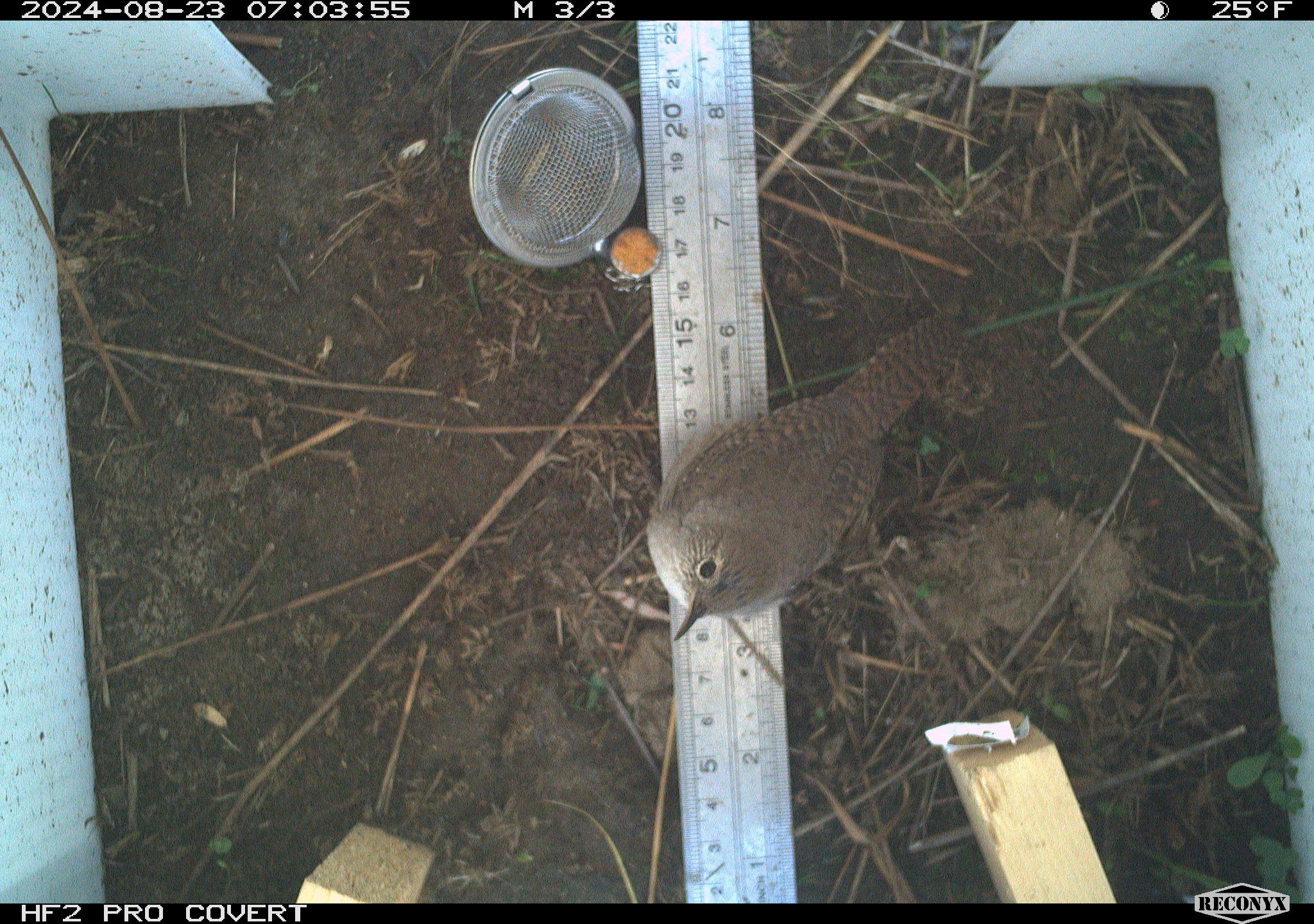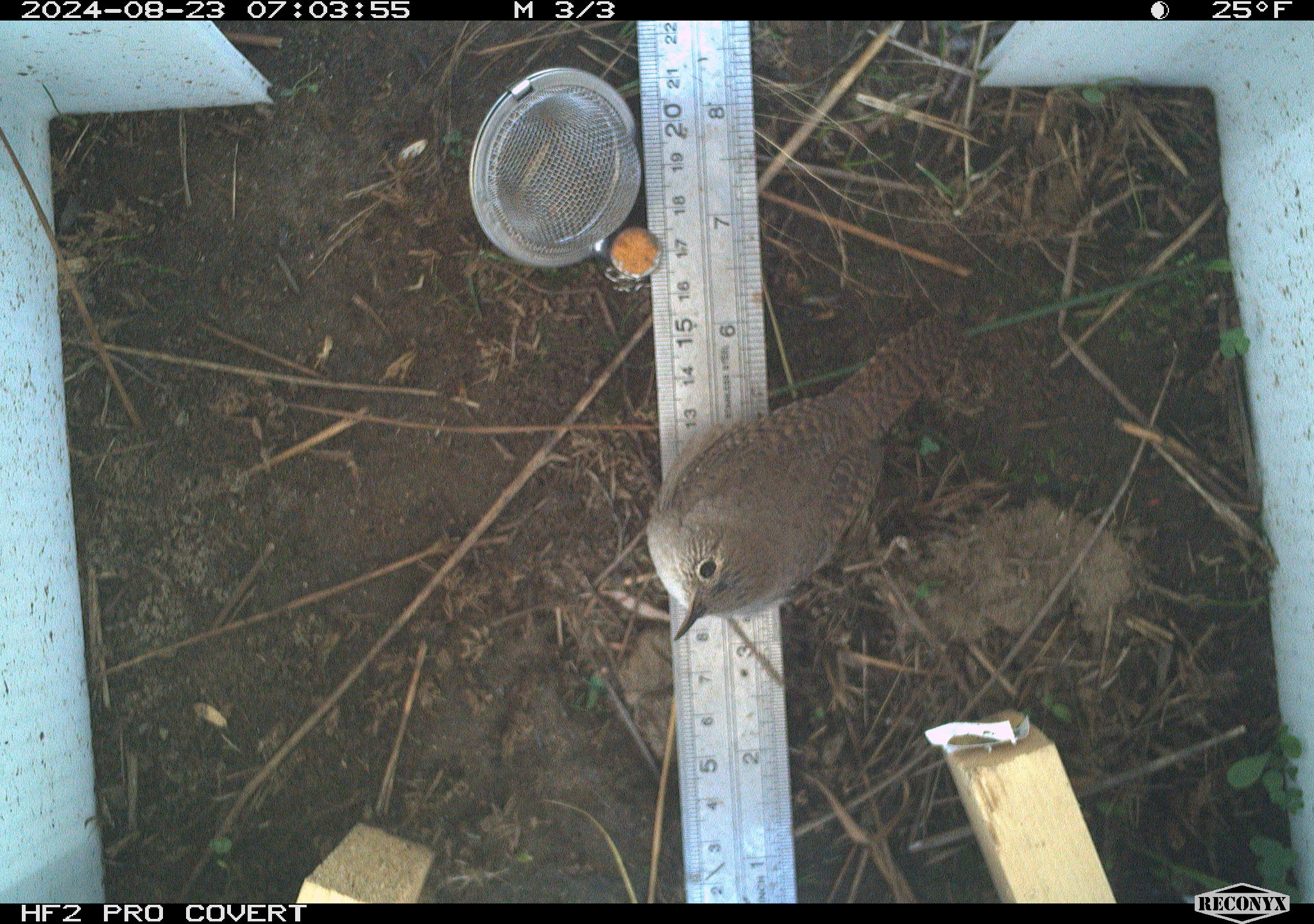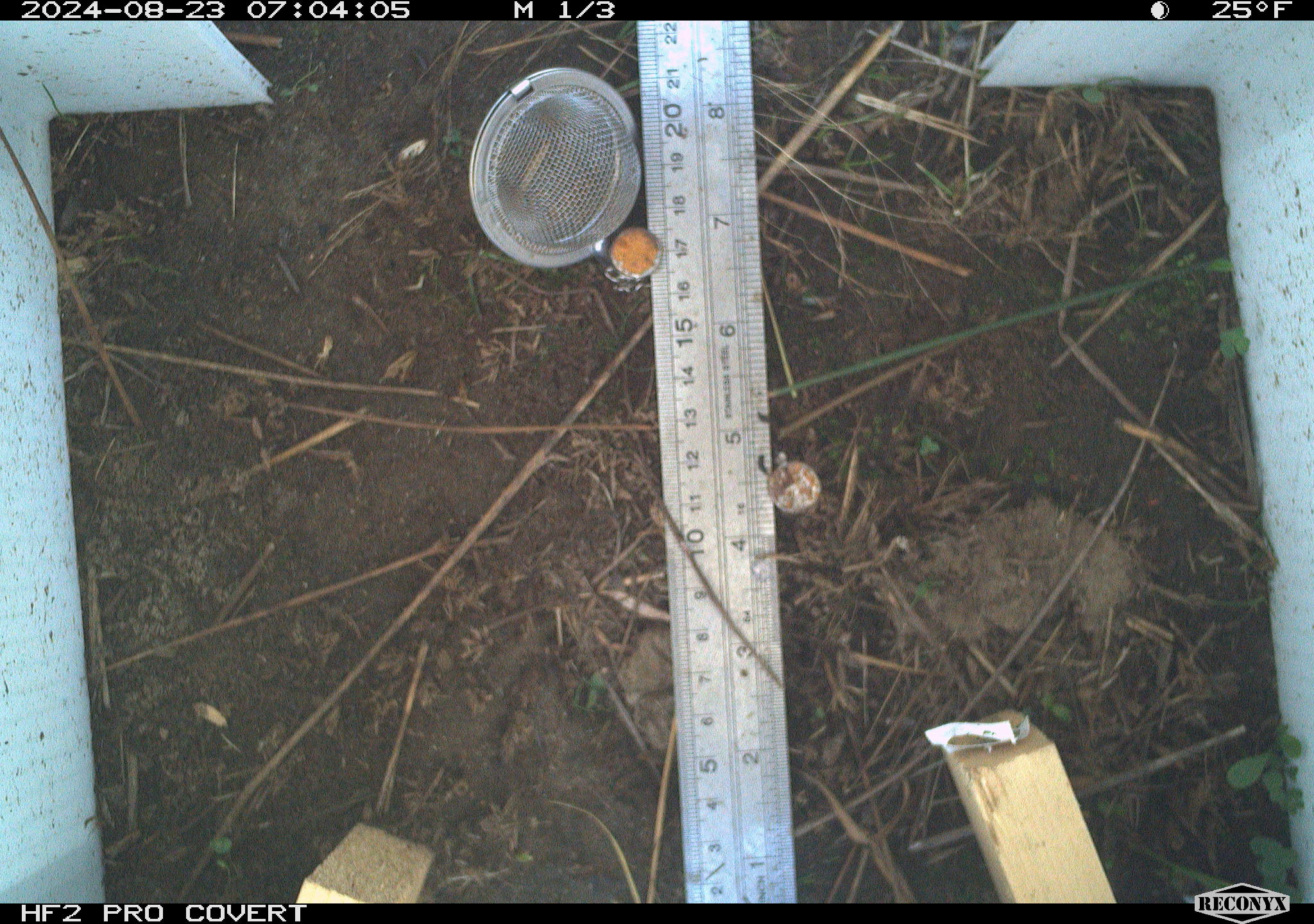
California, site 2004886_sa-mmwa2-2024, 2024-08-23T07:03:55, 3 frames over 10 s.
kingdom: Animalia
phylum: Chordata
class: Aves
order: Passeriformes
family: Troglodytidae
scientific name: Troglodytidae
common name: wren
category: troglodytidae family